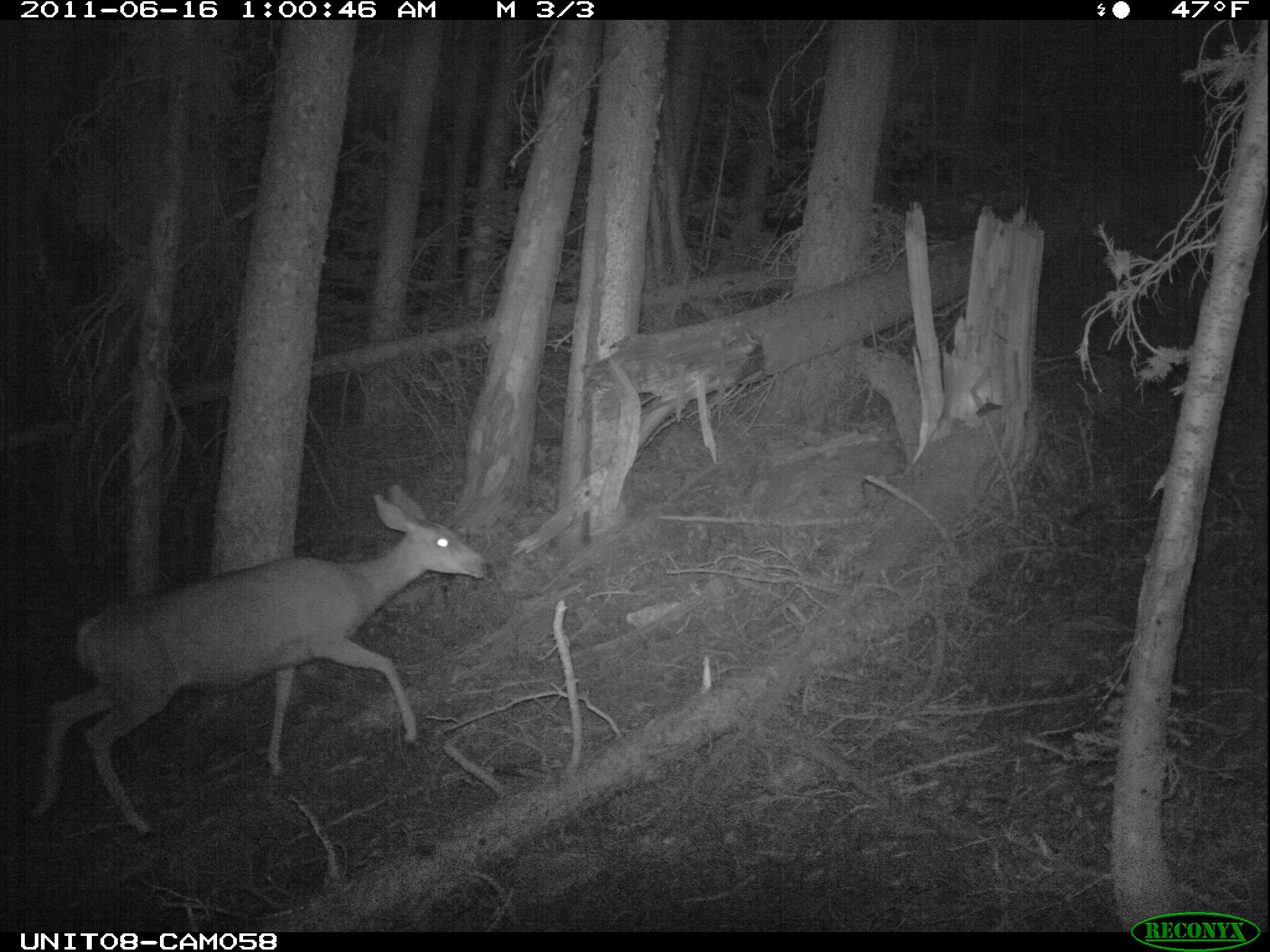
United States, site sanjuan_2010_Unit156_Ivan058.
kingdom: Animalia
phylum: Chordata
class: Mammalia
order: Artiodactyla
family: Cervidae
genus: Odocoileus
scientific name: Odocoileus hemionus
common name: mule deer